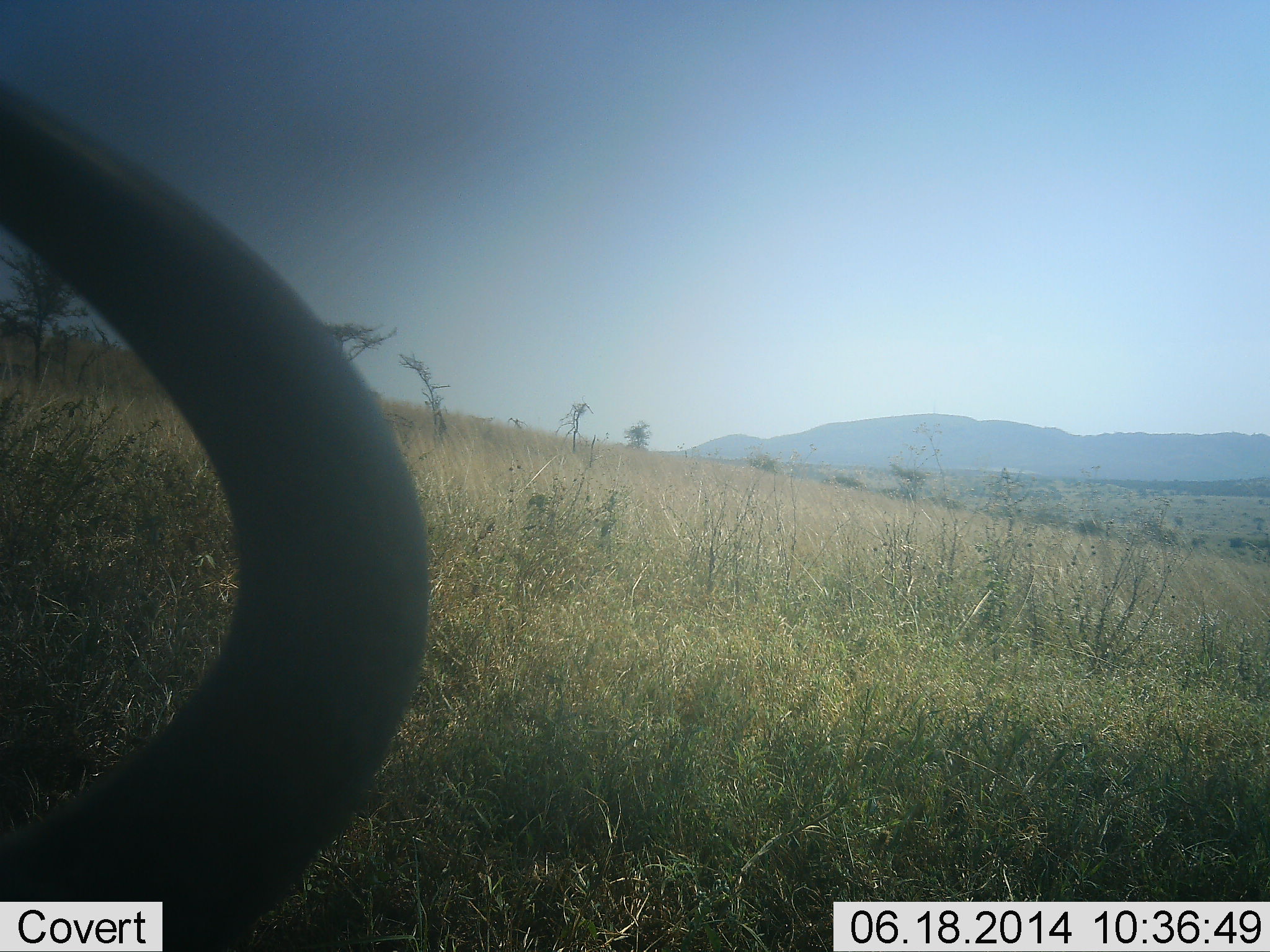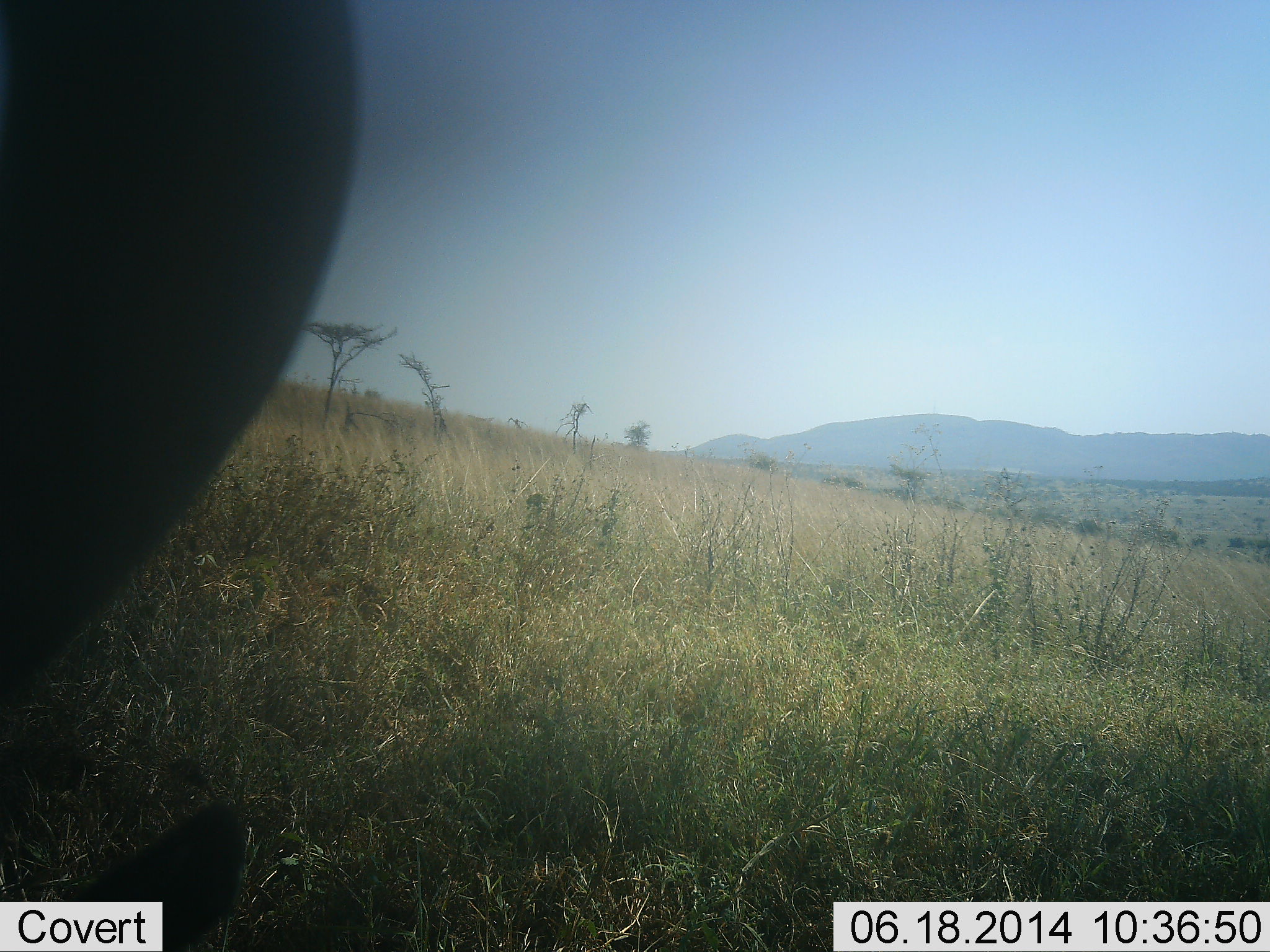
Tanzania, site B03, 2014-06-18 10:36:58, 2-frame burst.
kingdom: Animalia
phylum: Chordata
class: Mammalia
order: Artiodactyla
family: Bovidae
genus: Connochaetes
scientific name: Connochaetes taurinus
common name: blue wildebeest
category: wildebeest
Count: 1.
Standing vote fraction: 20%.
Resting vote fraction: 60%.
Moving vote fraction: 20%.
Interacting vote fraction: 0%.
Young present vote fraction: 0%.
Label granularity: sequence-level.